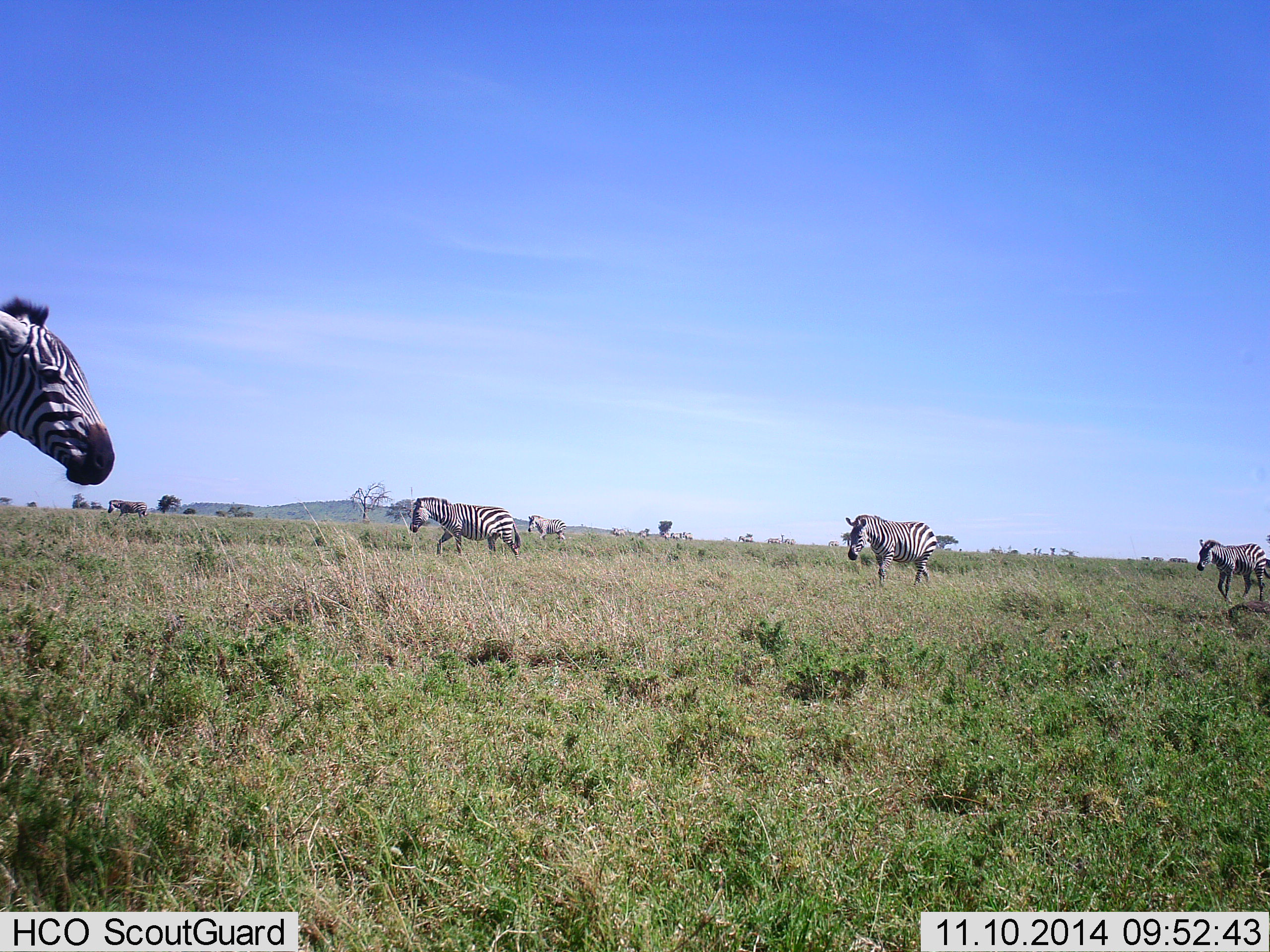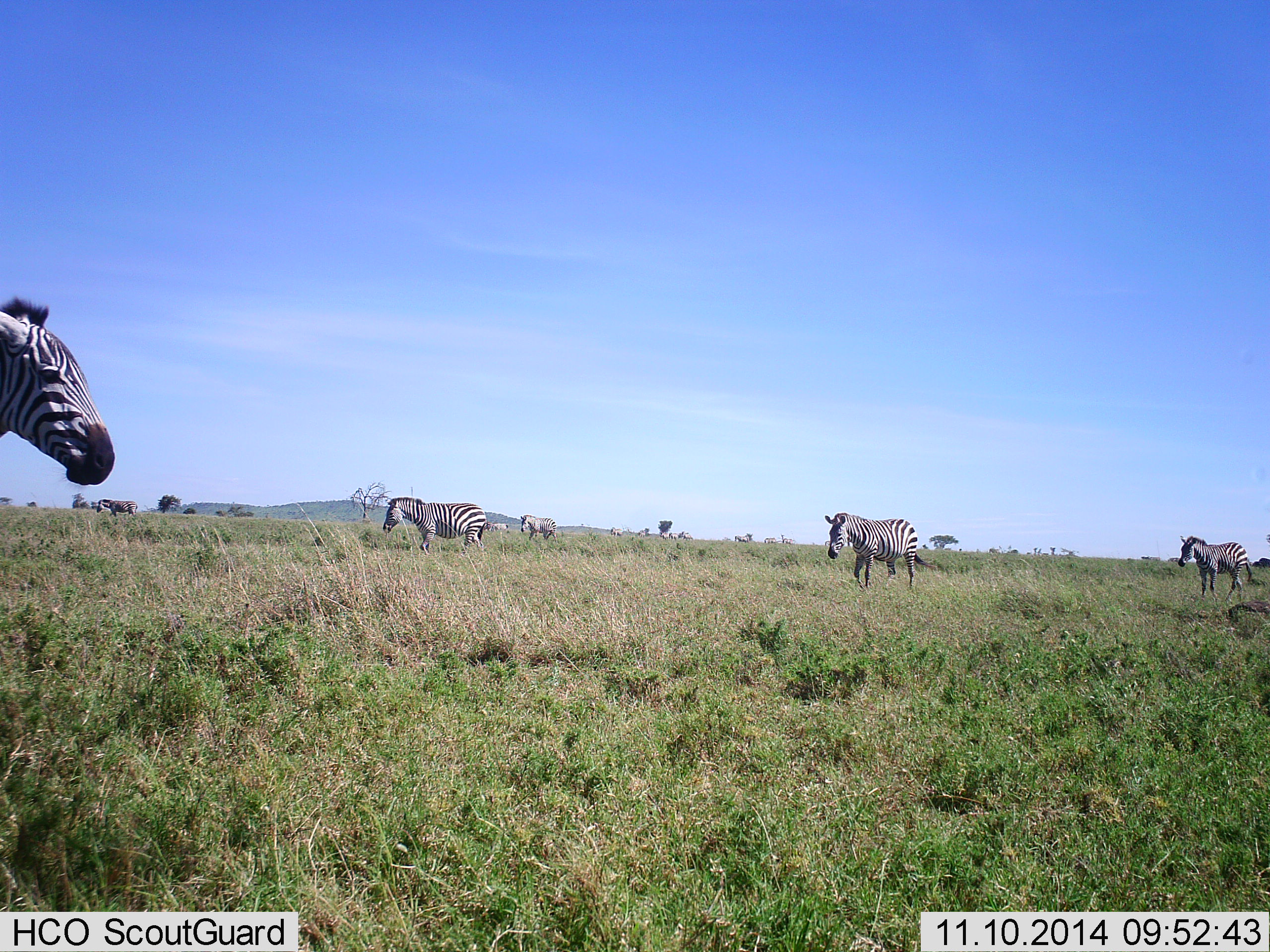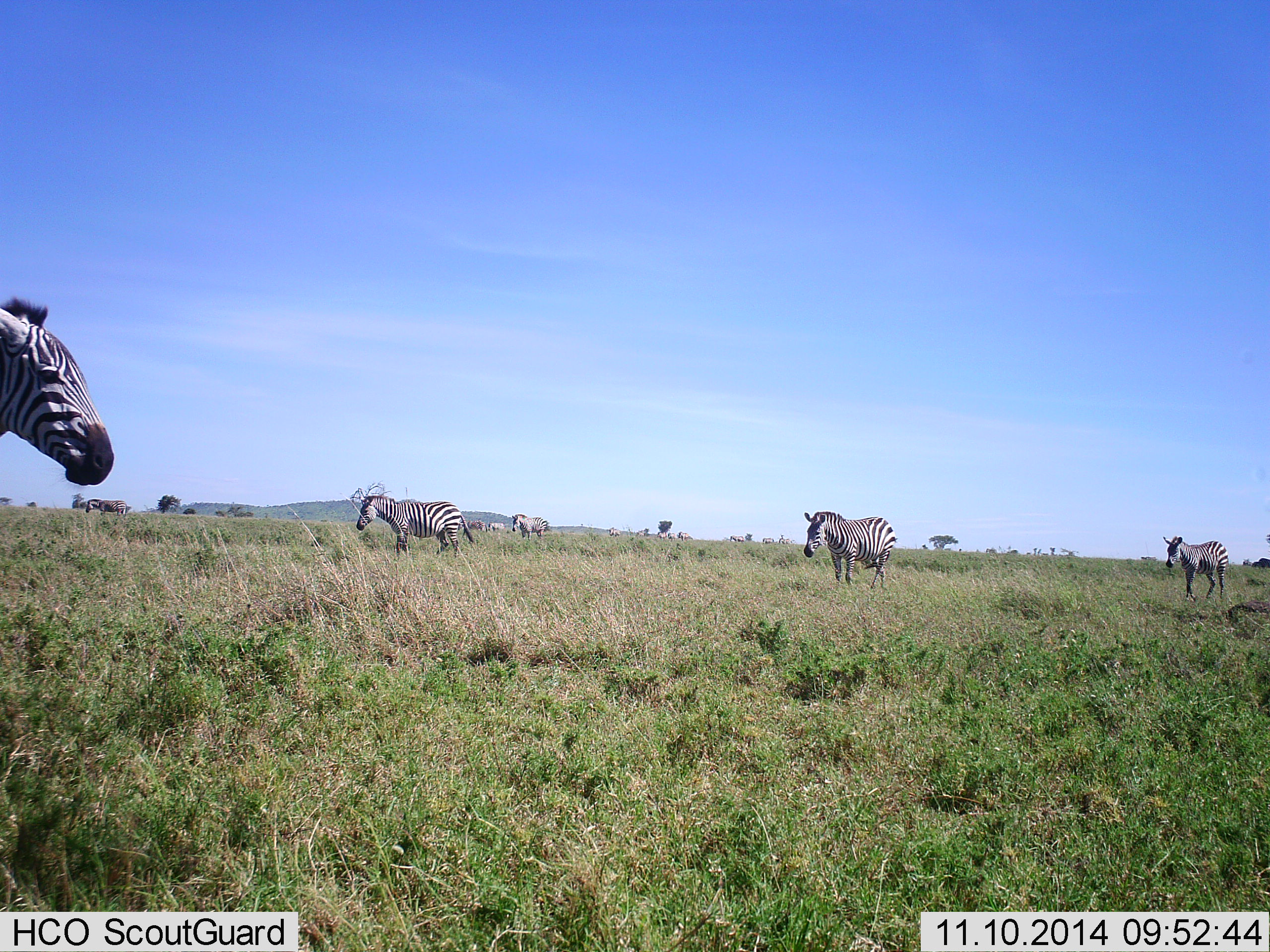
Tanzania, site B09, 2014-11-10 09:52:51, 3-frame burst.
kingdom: Animalia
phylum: Chordata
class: Mammalia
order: Perissodactyla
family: Equidae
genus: Equus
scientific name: Equus quagga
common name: plains zebra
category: zebra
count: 7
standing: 70%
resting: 0%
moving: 90%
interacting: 0%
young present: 0%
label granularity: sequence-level